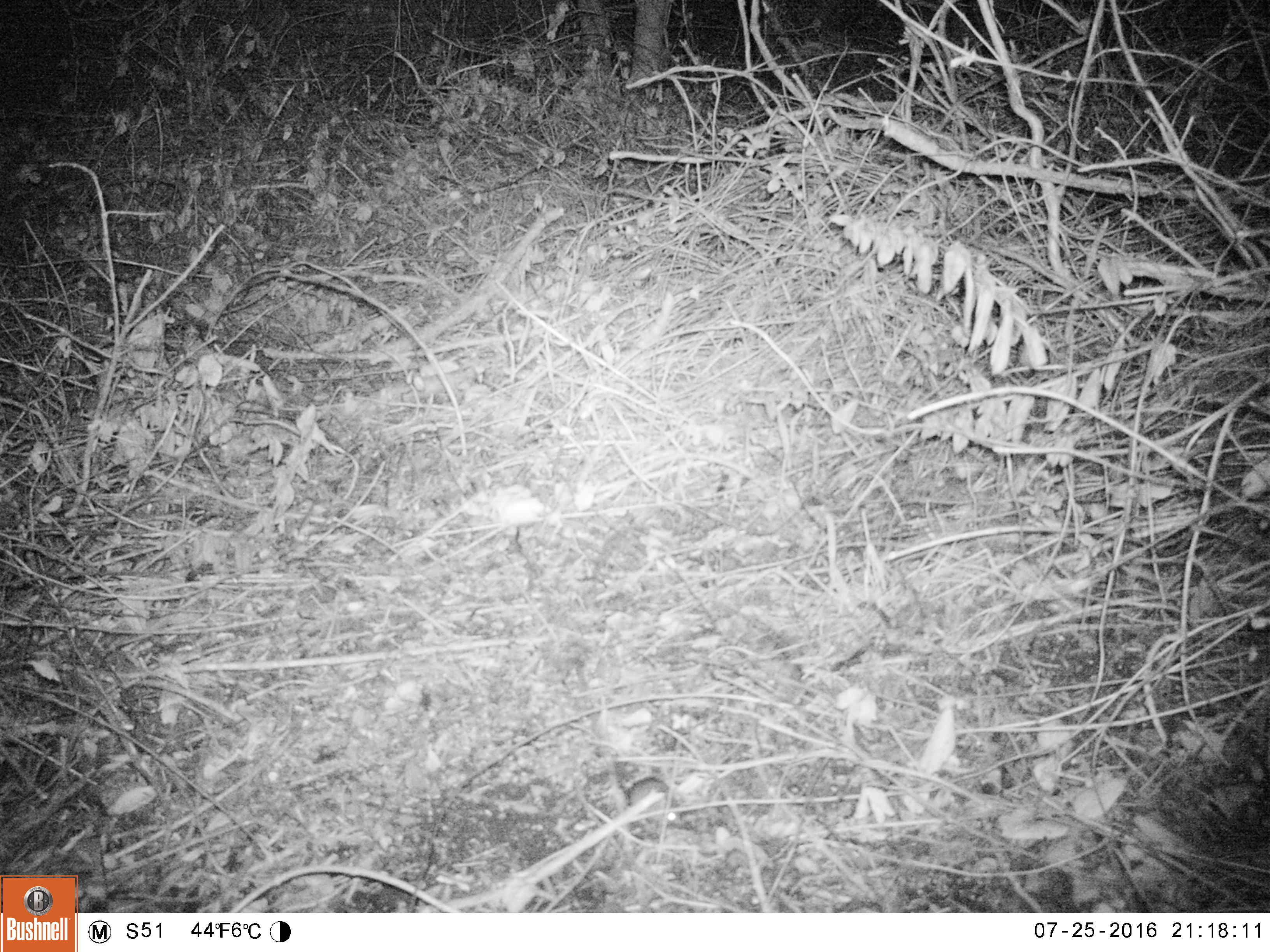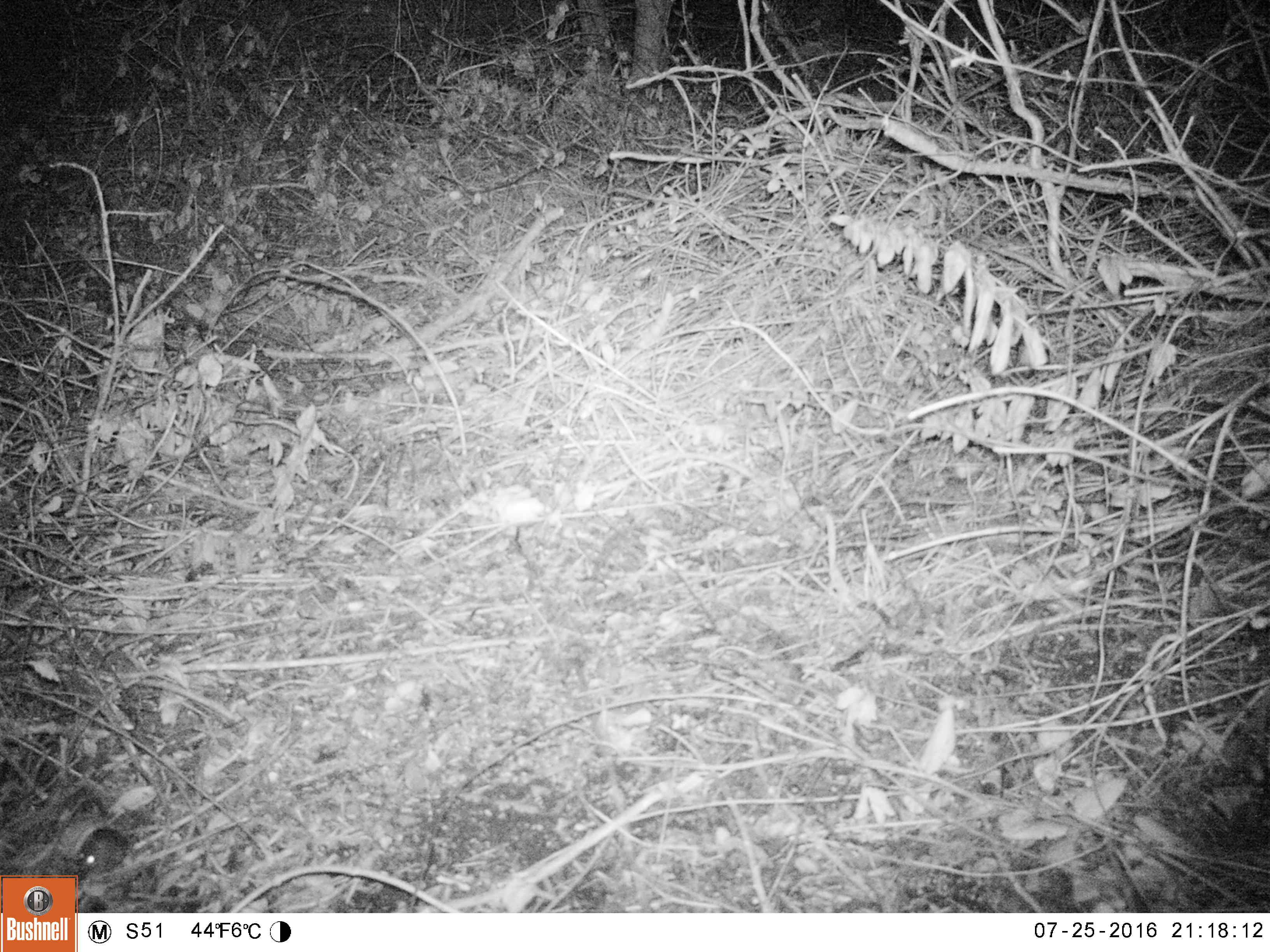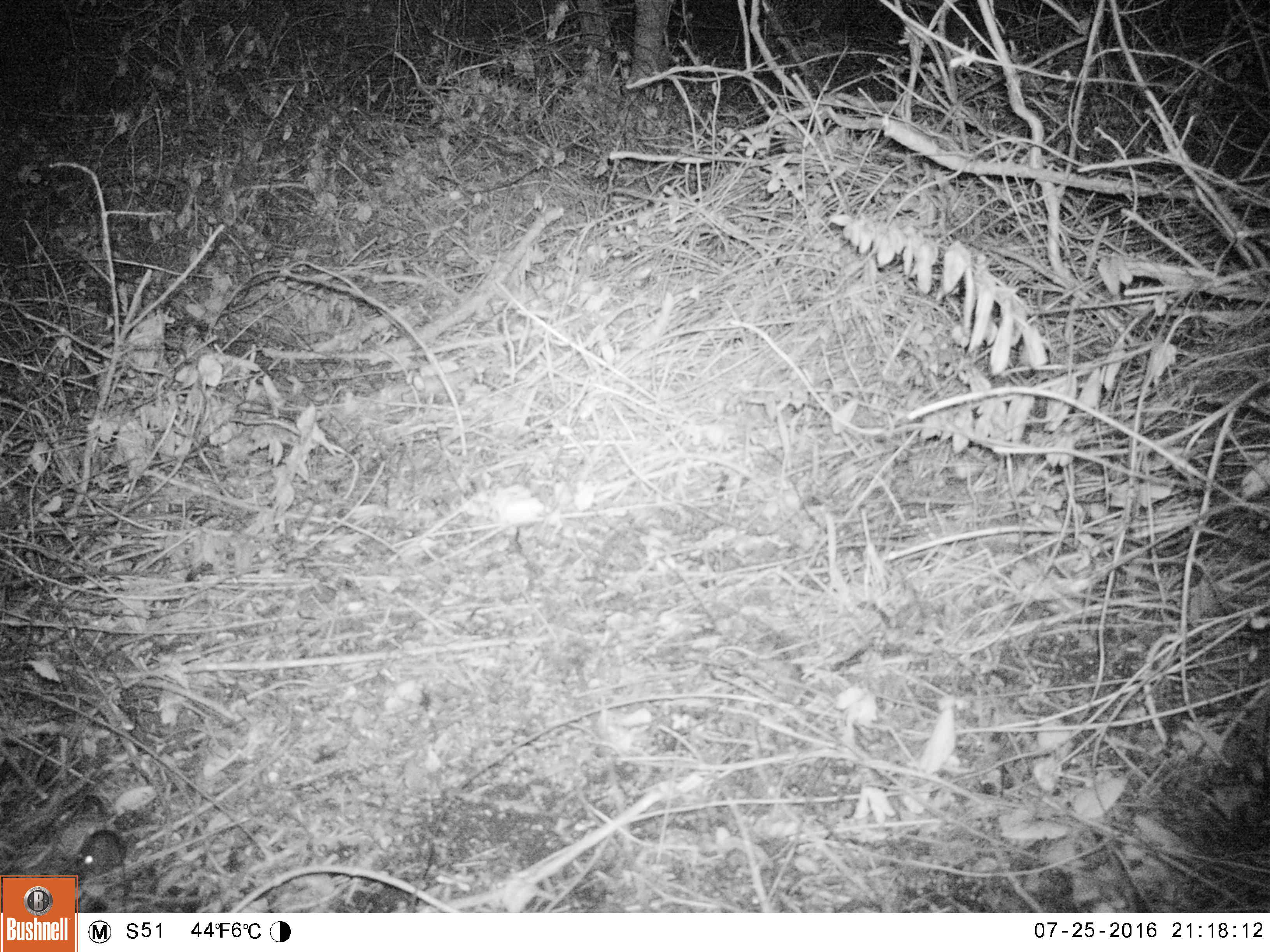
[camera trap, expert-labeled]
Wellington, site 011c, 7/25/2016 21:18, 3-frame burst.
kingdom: Animalia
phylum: Chordata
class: Mammalia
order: Rodentia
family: Muridae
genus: Mus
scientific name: Mus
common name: mouse